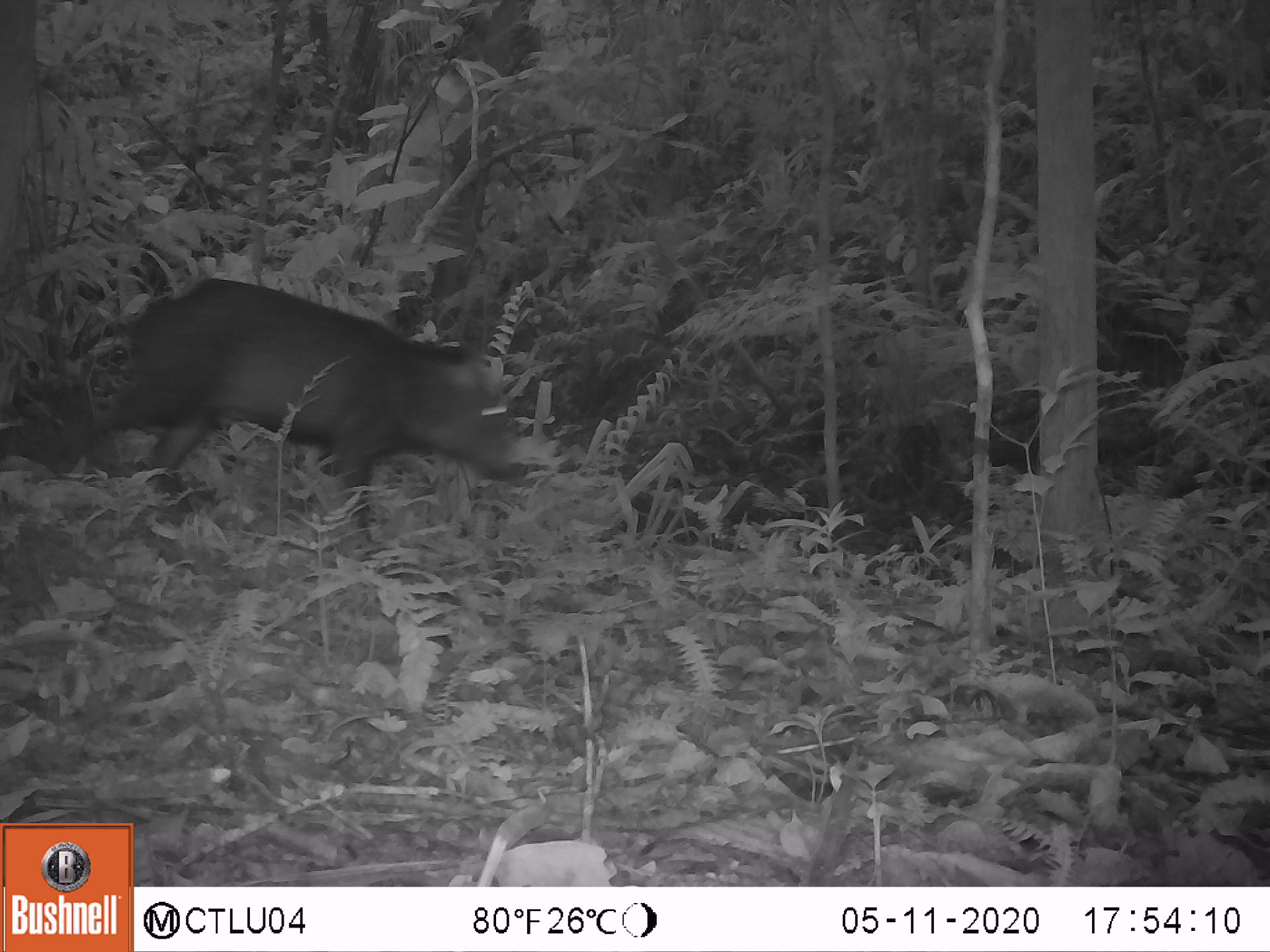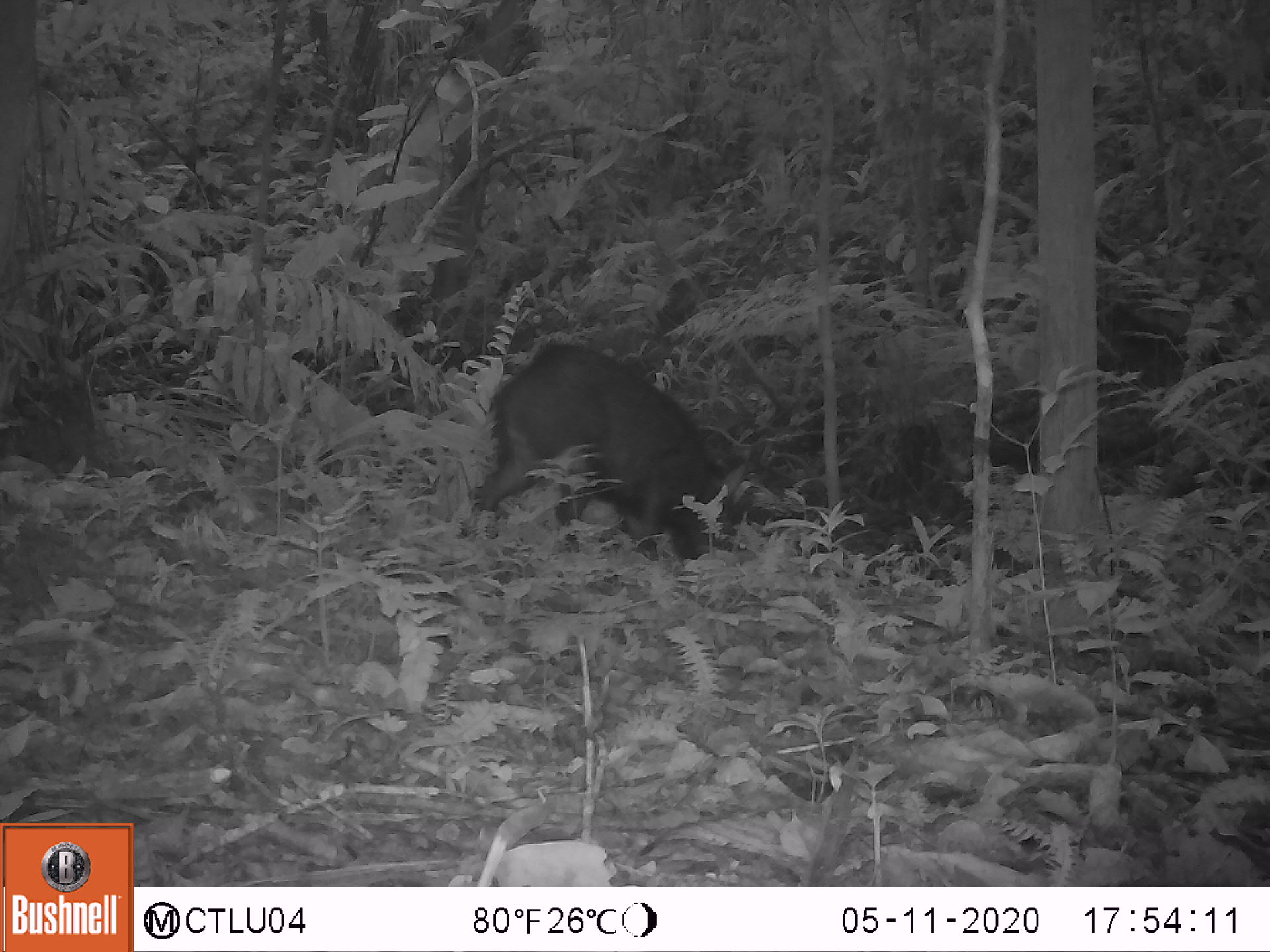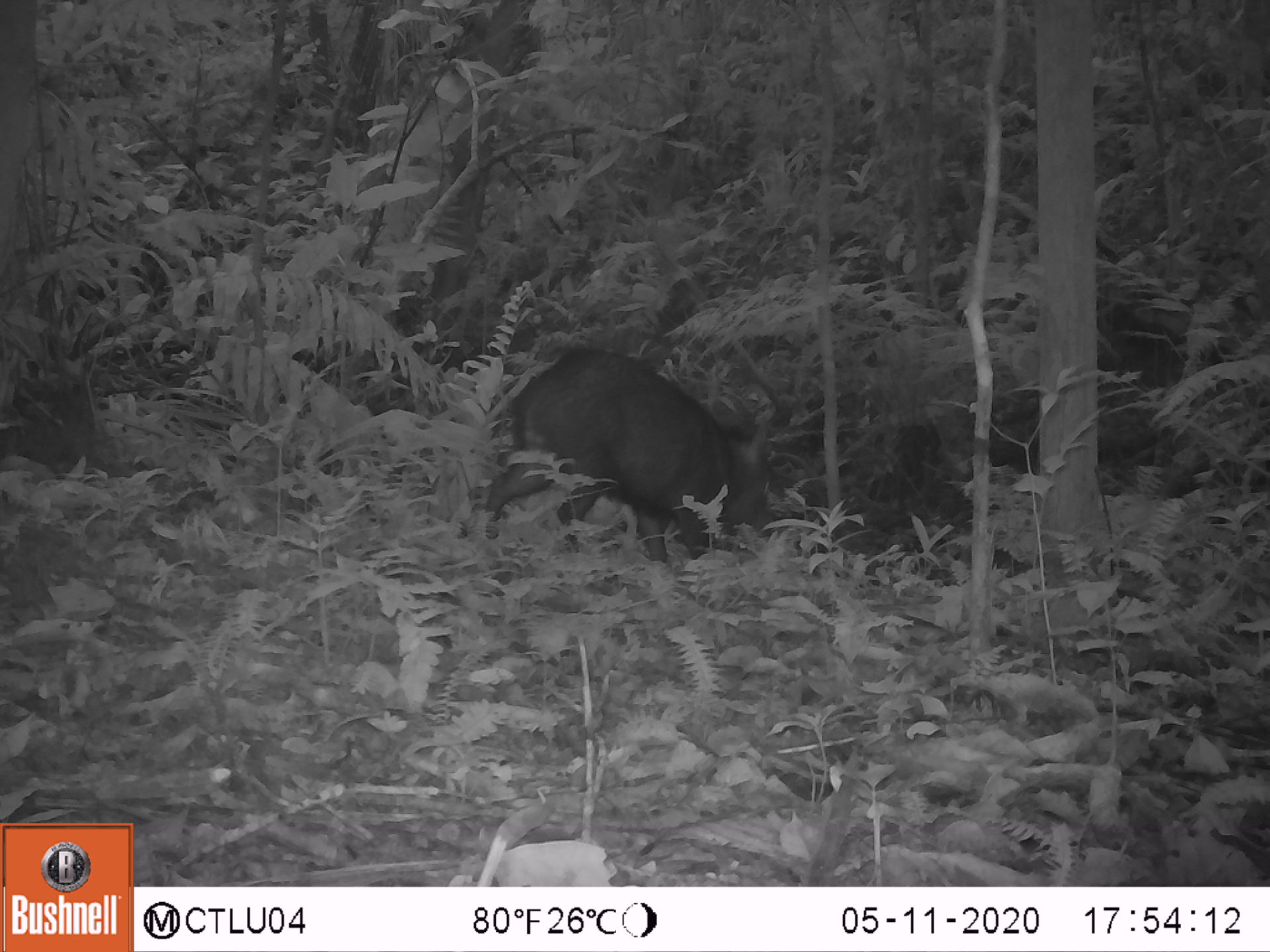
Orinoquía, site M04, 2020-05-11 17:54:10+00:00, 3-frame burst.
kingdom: Animalia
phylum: Chordata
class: Mammalia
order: Artiodactyla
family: Tayassuidae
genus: Pecari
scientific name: Pecari tajacu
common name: collared peccary